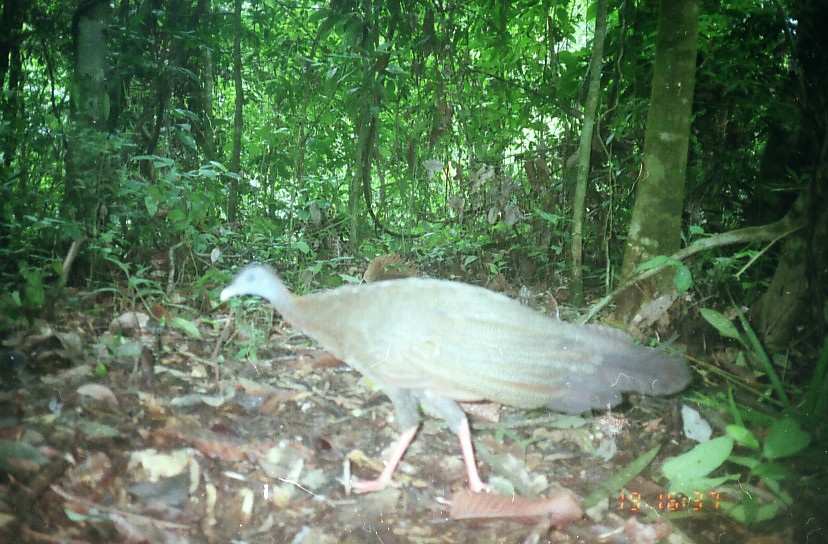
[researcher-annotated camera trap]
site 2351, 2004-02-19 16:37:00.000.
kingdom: Animalia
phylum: Chordata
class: Aves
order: Galliformes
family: Phasianidae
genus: Argusianus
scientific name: Argusianus argus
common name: great argus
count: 1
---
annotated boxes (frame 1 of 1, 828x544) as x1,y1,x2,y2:
argusianus argus: 219,260,689,495